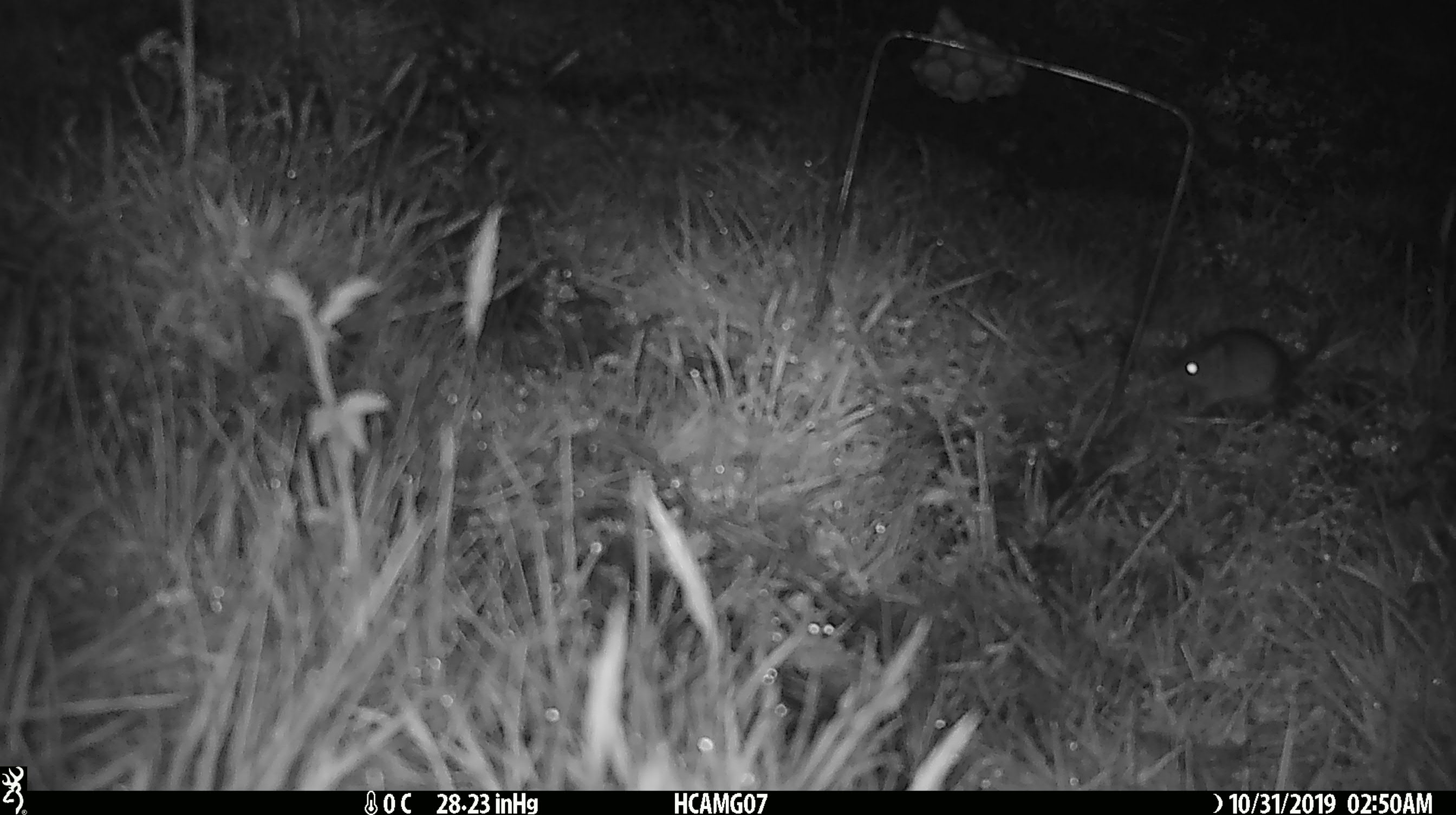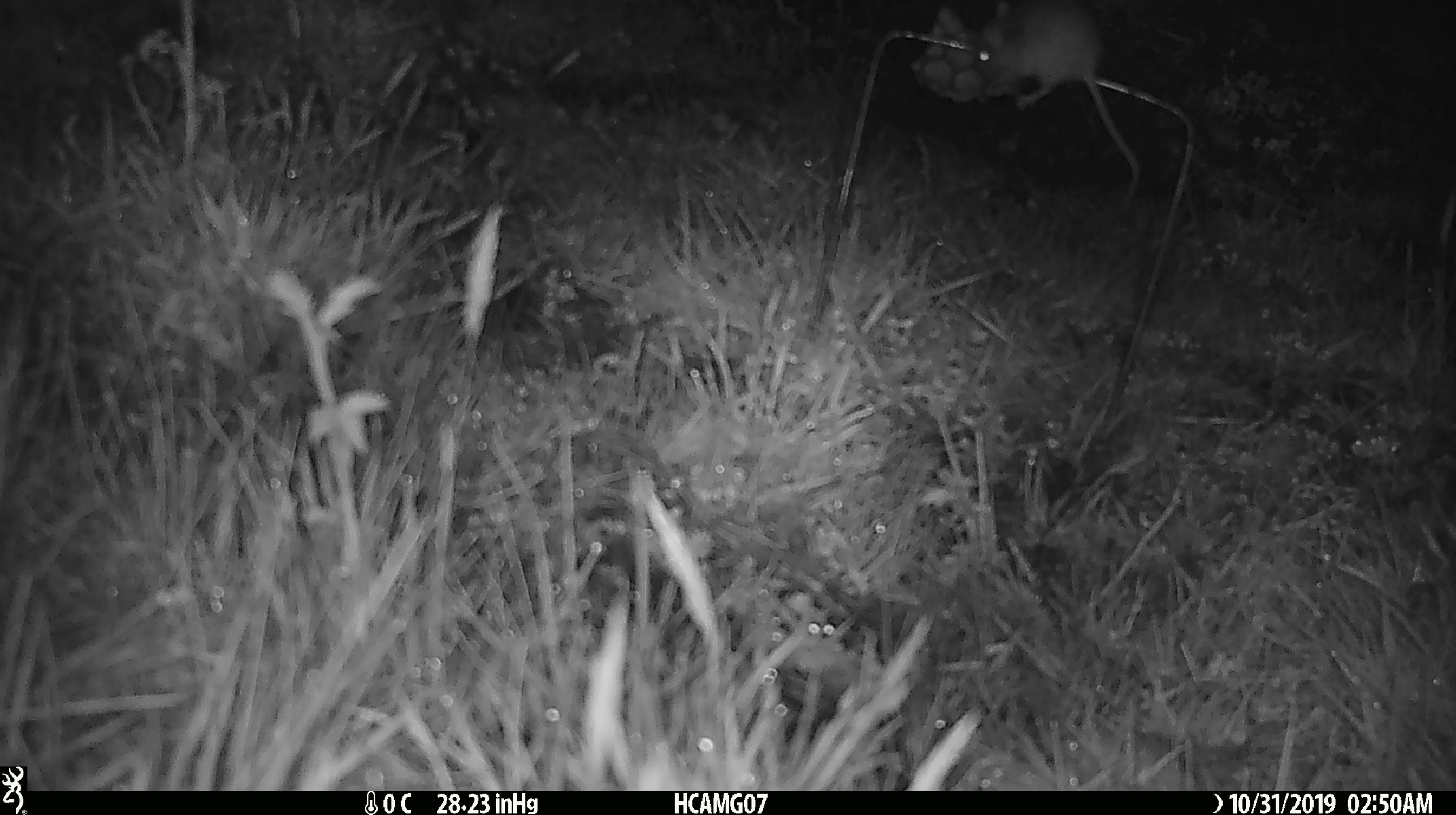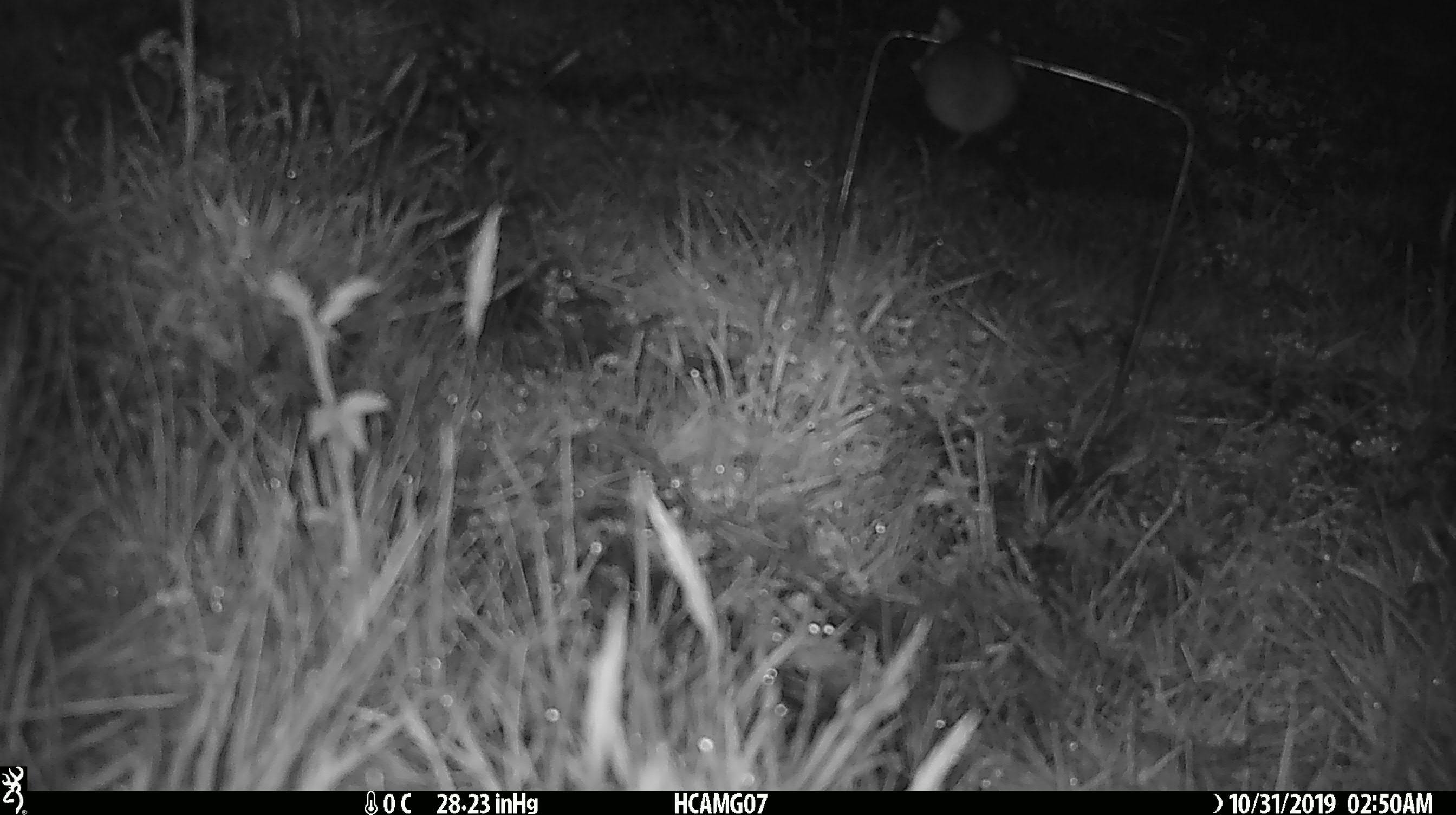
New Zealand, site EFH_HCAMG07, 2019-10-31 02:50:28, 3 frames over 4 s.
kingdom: Animalia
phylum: Chordata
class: Mammalia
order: Rodentia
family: Muridae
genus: Mus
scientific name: Mus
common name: mouse